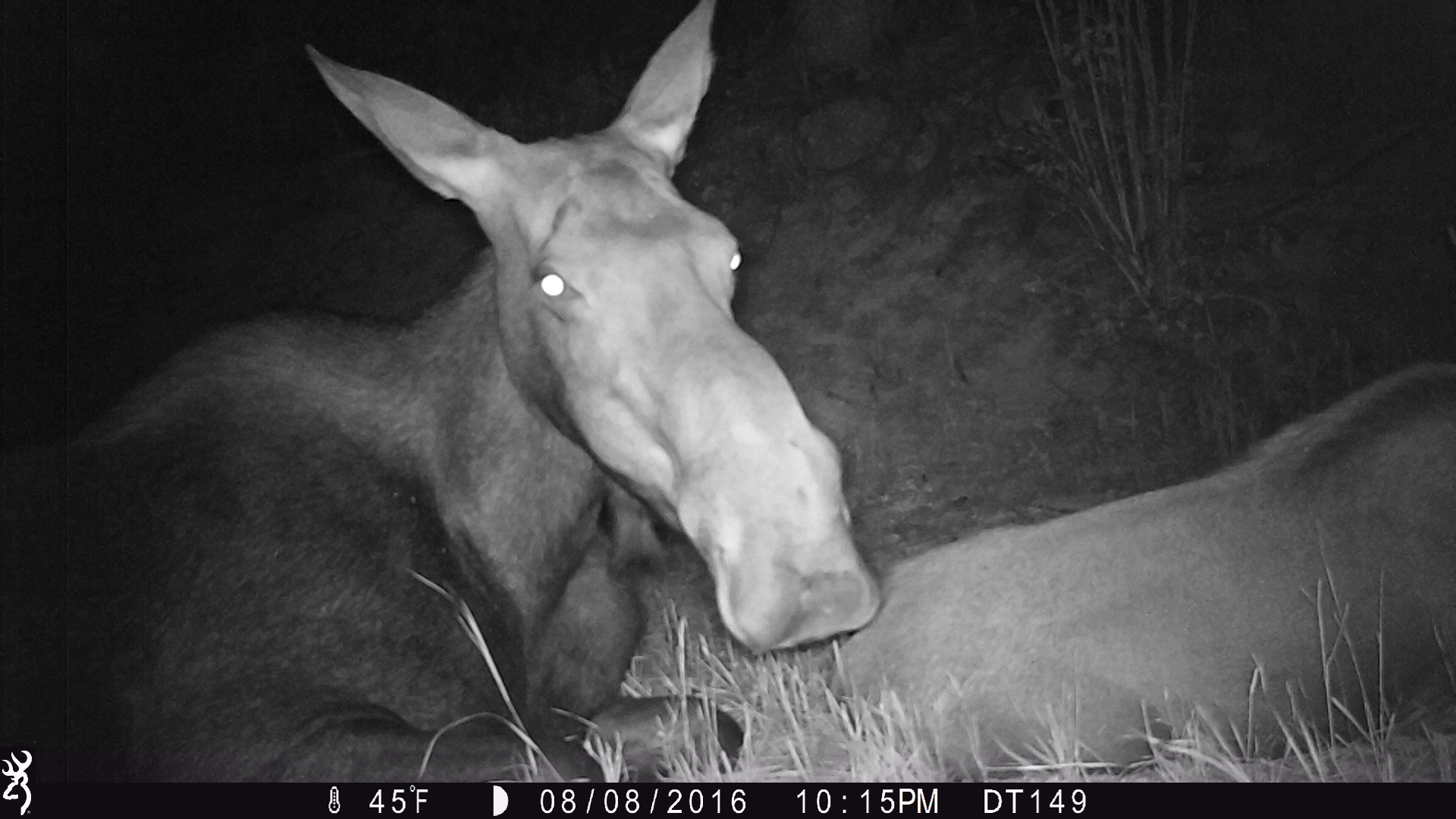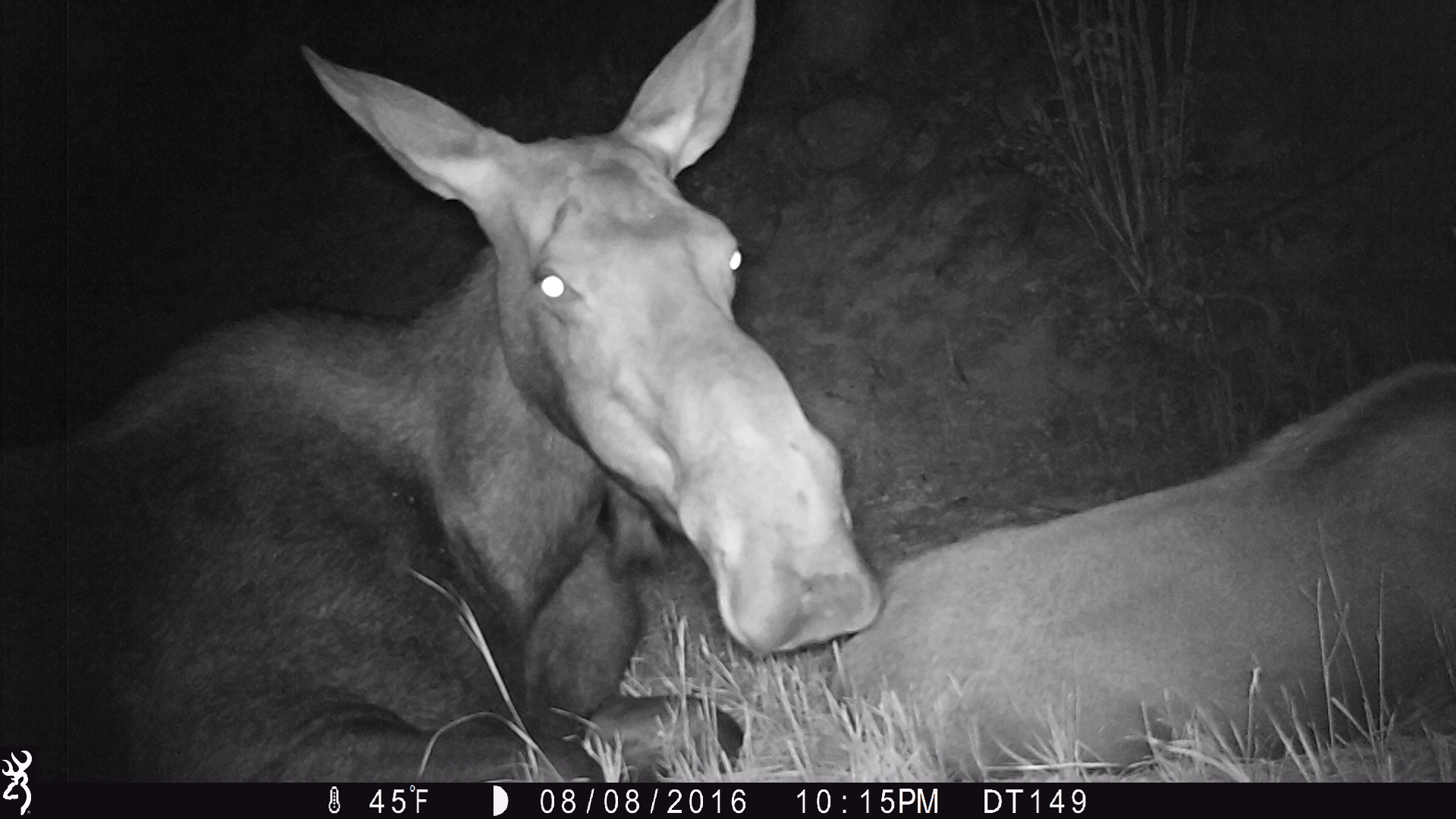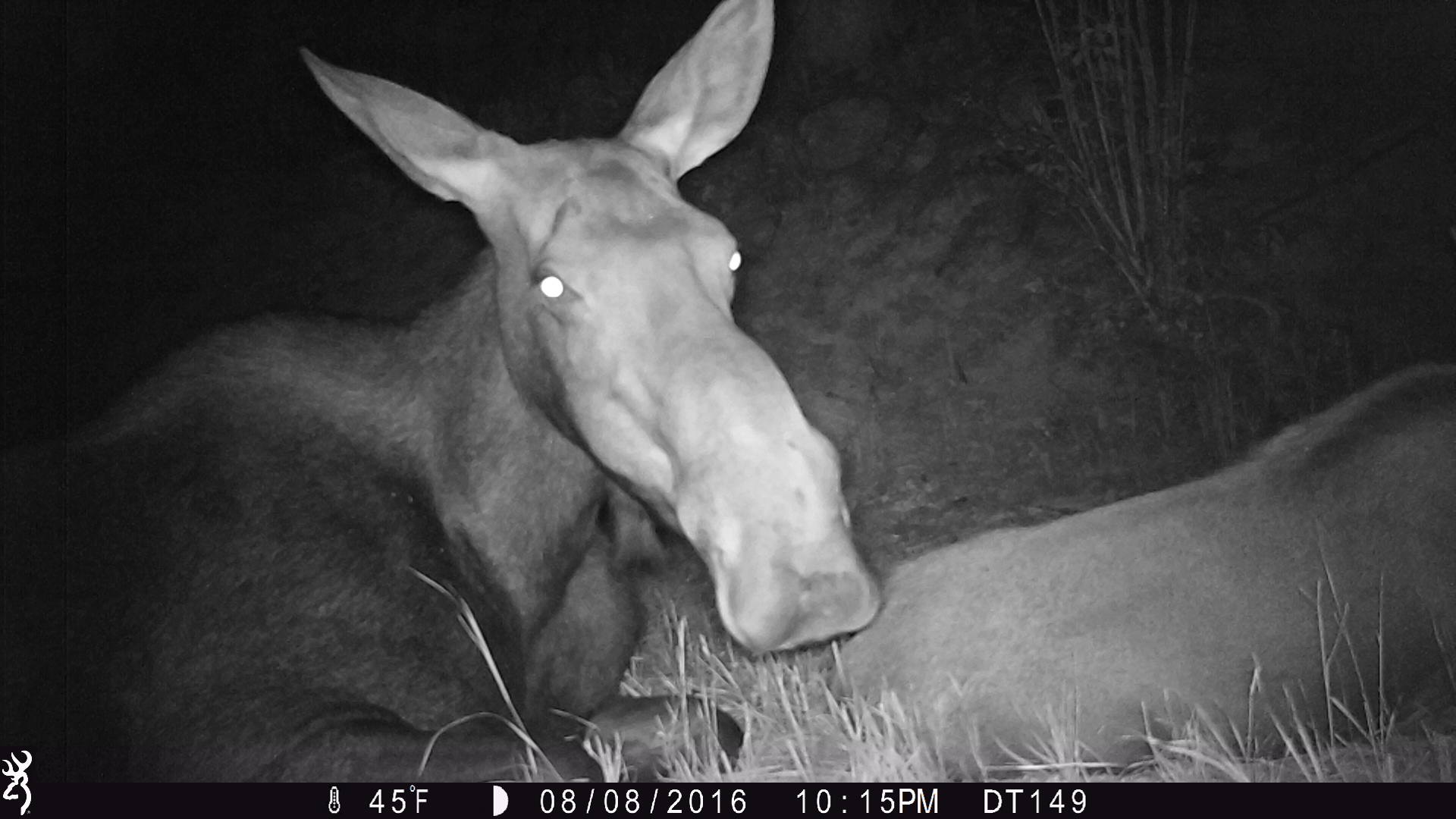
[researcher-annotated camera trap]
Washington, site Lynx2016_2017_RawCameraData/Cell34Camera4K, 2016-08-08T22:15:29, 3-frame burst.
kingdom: Animalia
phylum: Chordata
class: Mammalia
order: Artiodactyla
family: Cervidae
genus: Alces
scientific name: Alces alces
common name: moose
Alces alces (moose). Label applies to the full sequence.